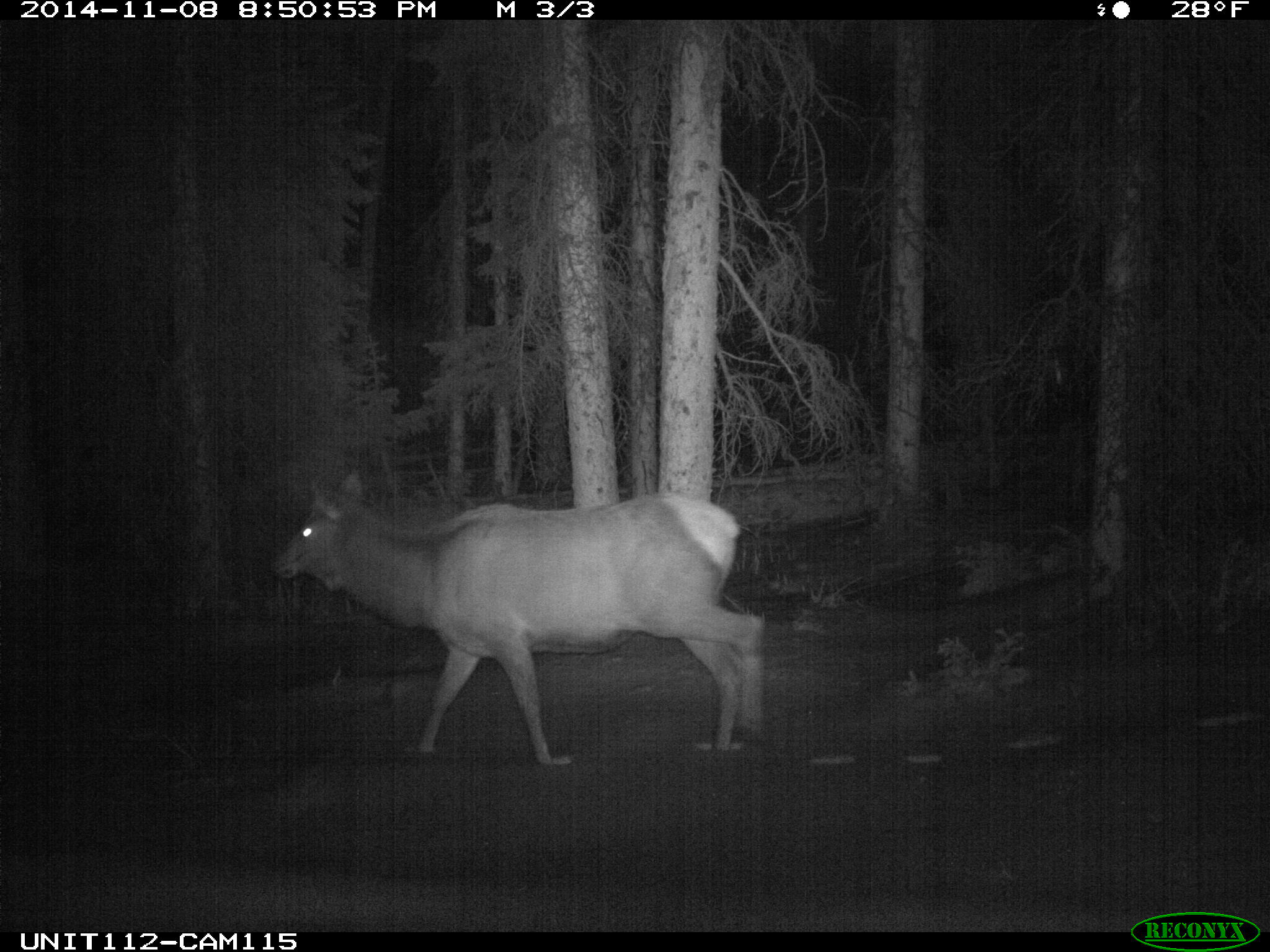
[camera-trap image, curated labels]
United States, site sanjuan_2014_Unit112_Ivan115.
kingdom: Animalia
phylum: Chordata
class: Mammalia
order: Artiodactyla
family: Cervidae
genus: Cervus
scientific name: Cervus elaphus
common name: red deer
Cervus elaphus (red deer).